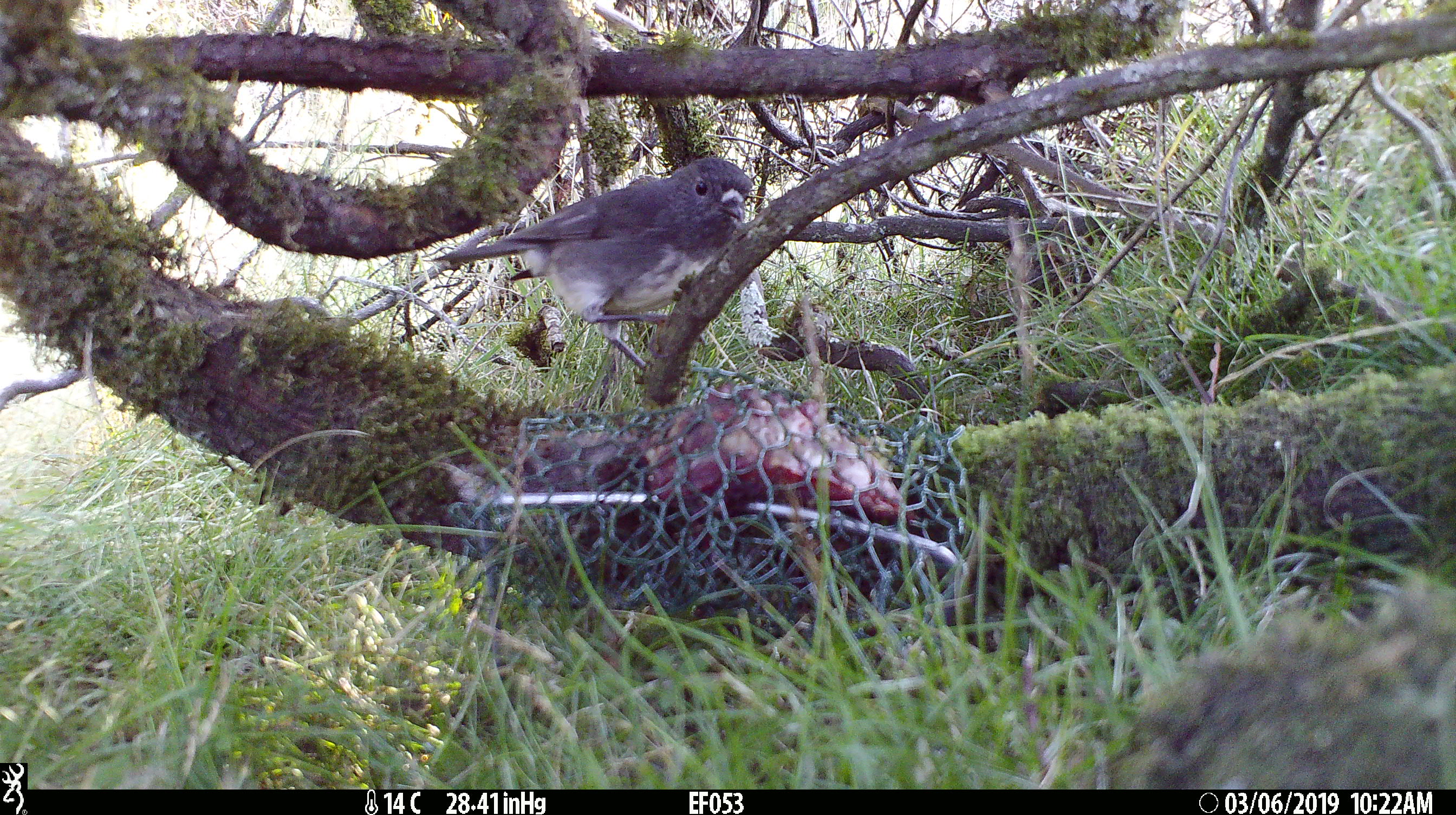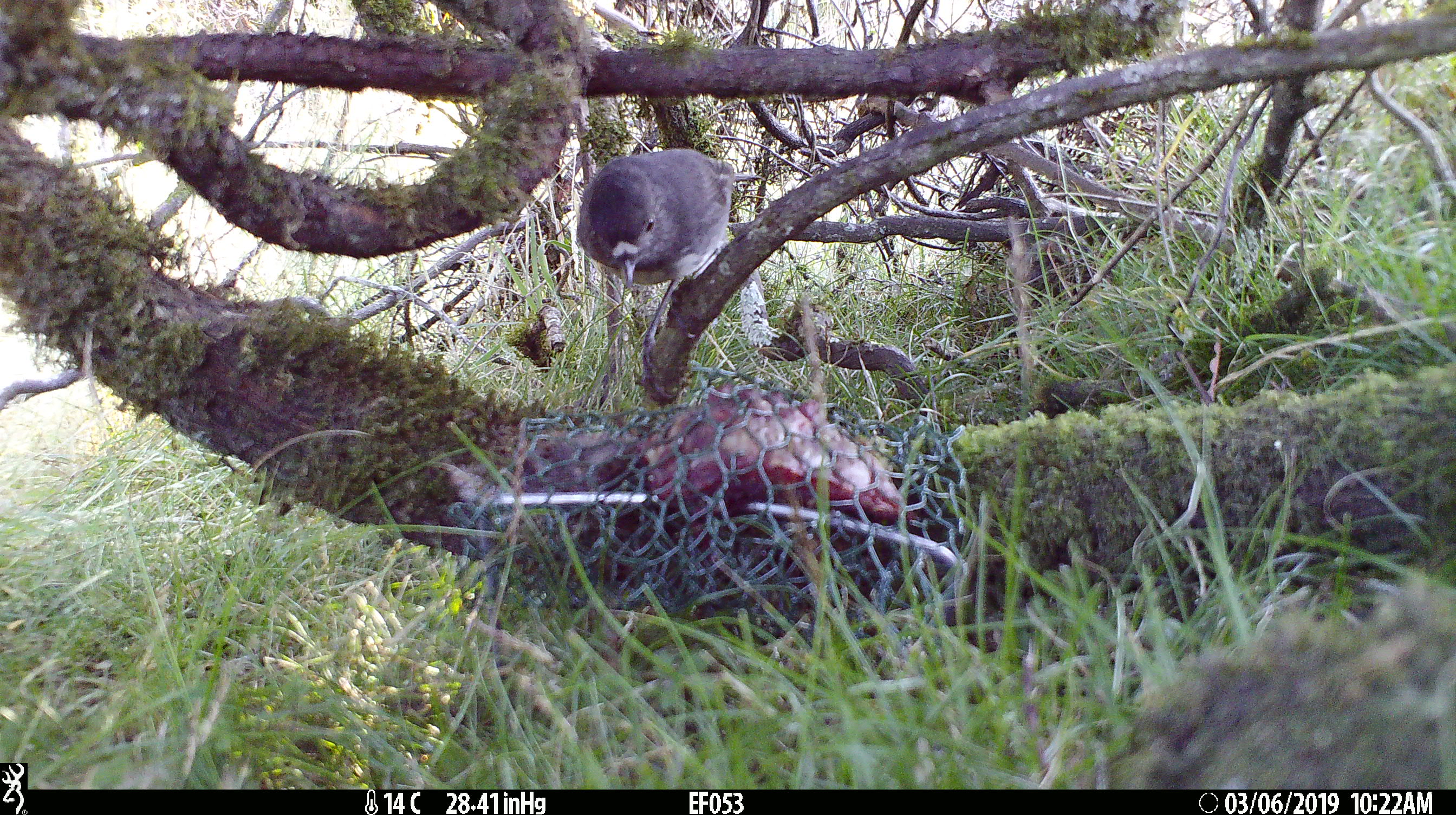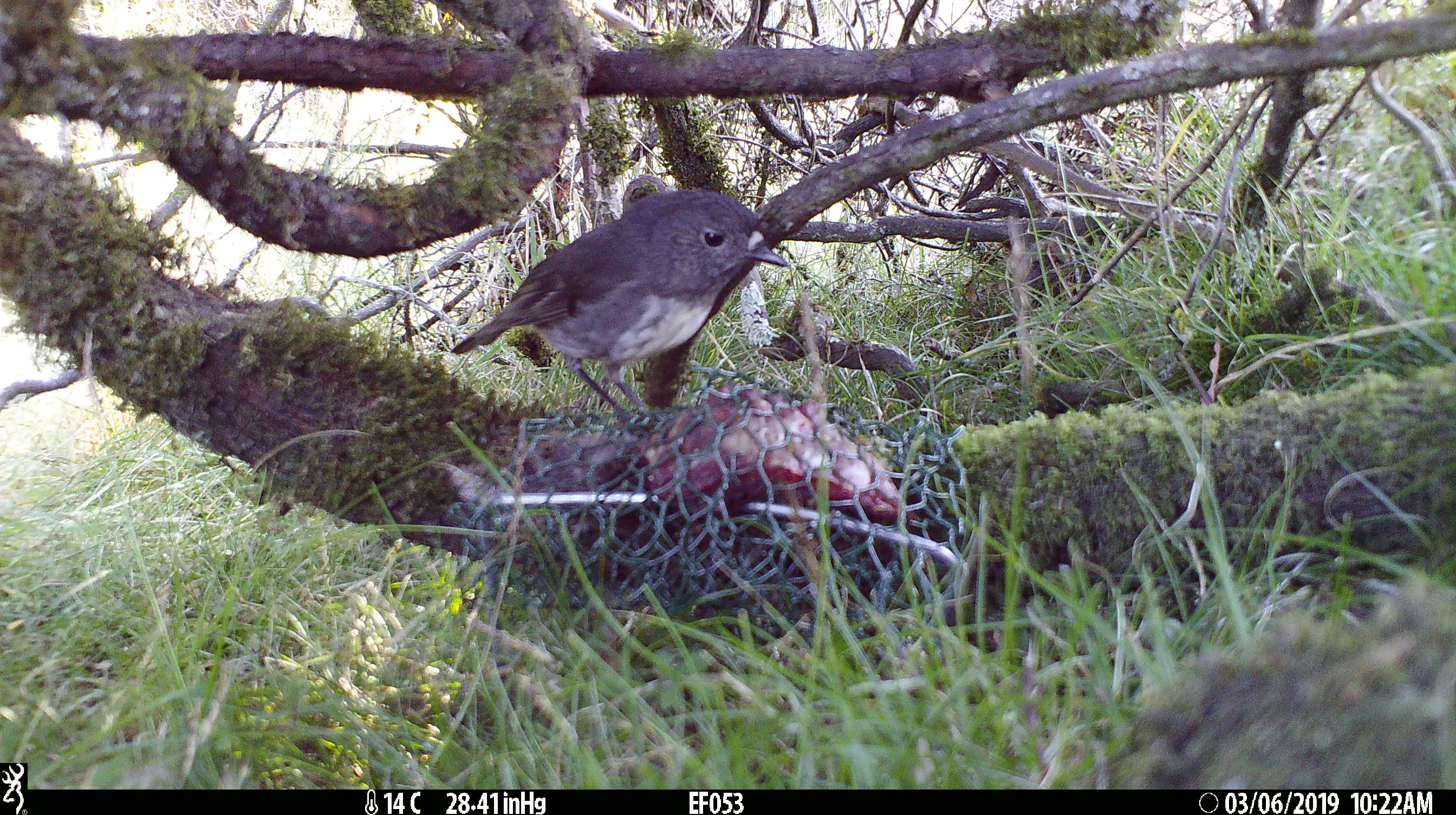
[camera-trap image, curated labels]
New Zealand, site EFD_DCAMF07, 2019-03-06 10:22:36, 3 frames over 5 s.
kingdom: Animalia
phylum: Chordata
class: Aves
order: Passeriformes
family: Petroicidae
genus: Petroica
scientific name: Petroica australis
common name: new zealand robin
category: robin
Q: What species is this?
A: Robin (new zealand robin) (Petroica australis).